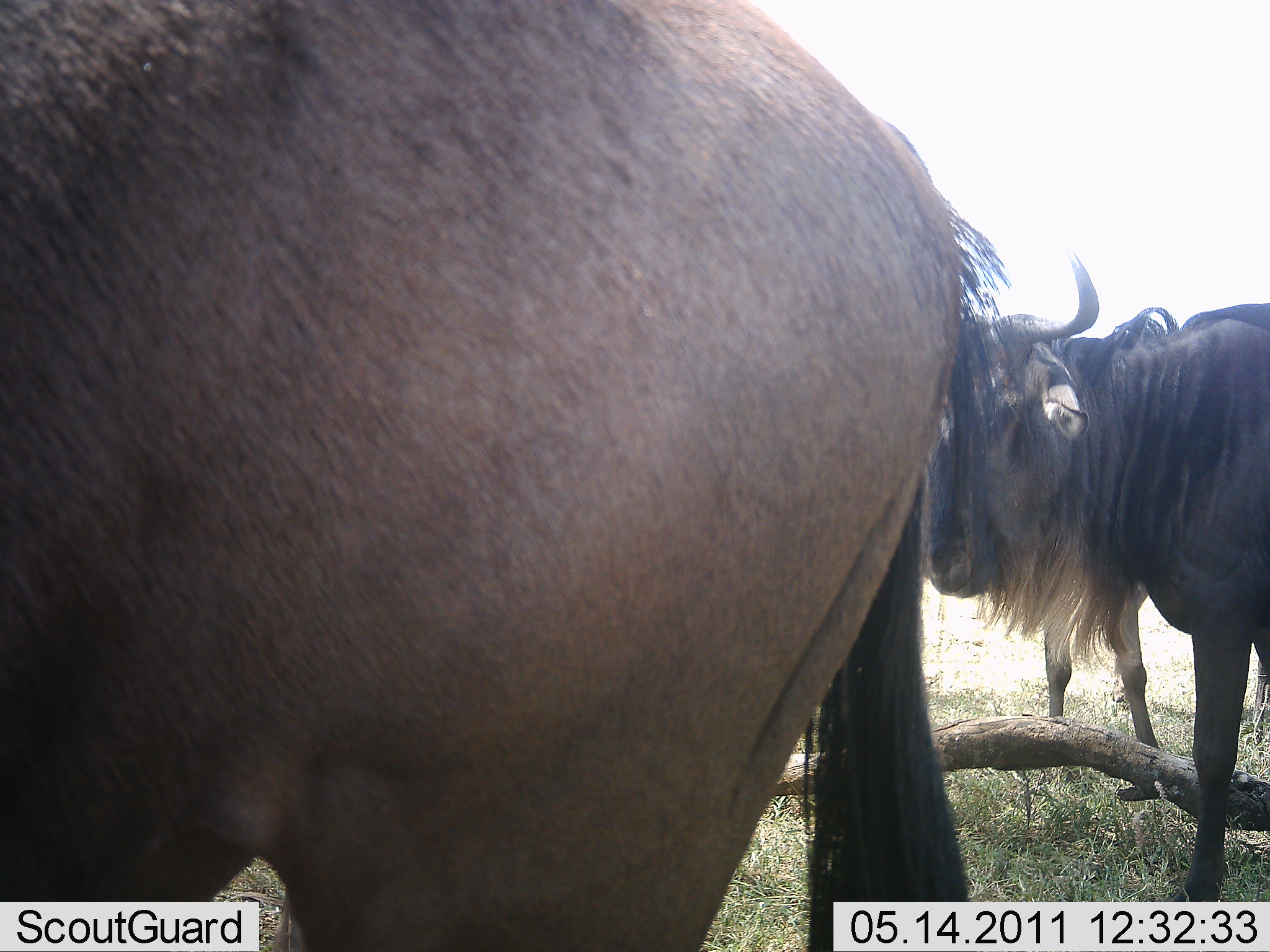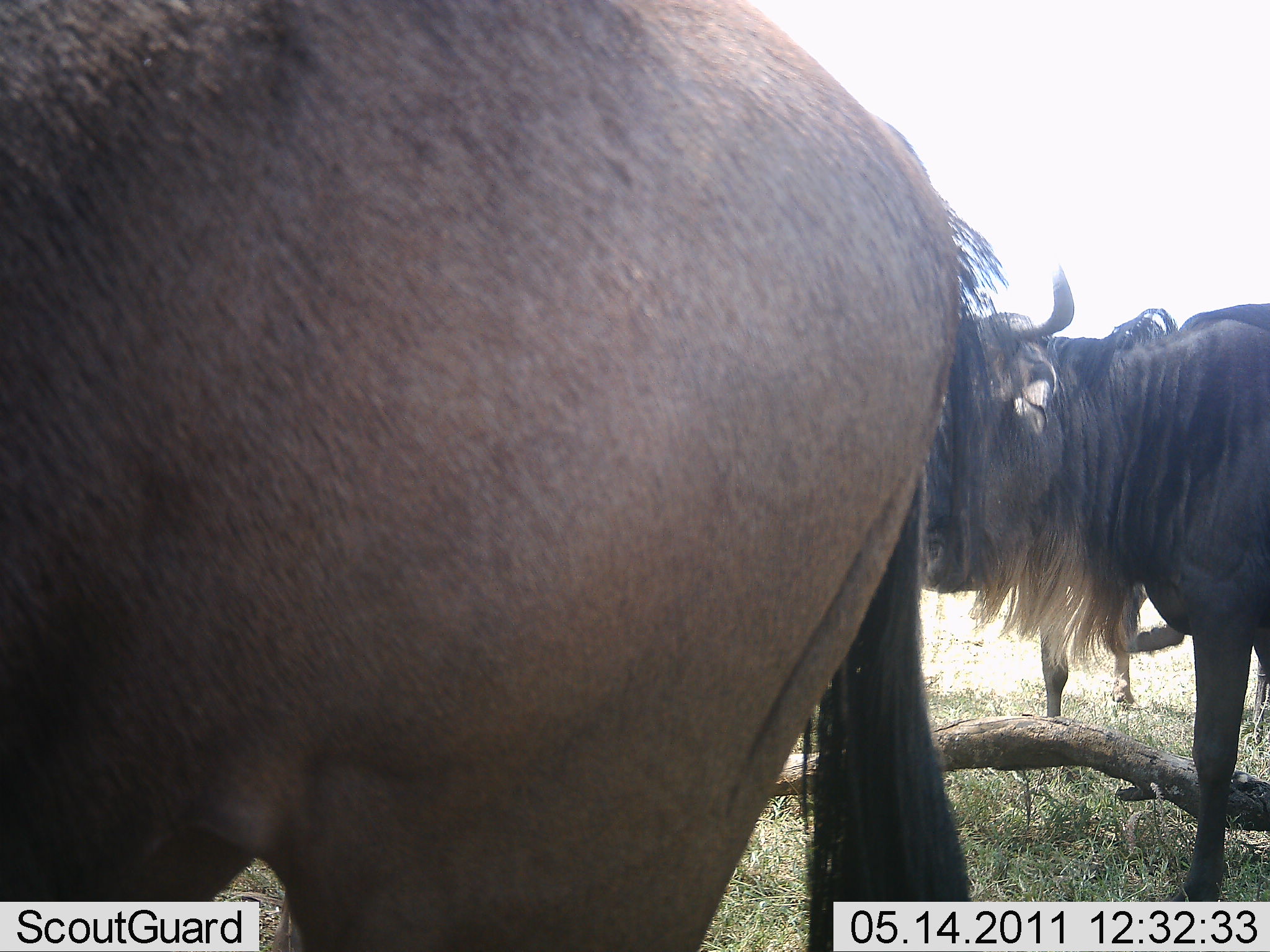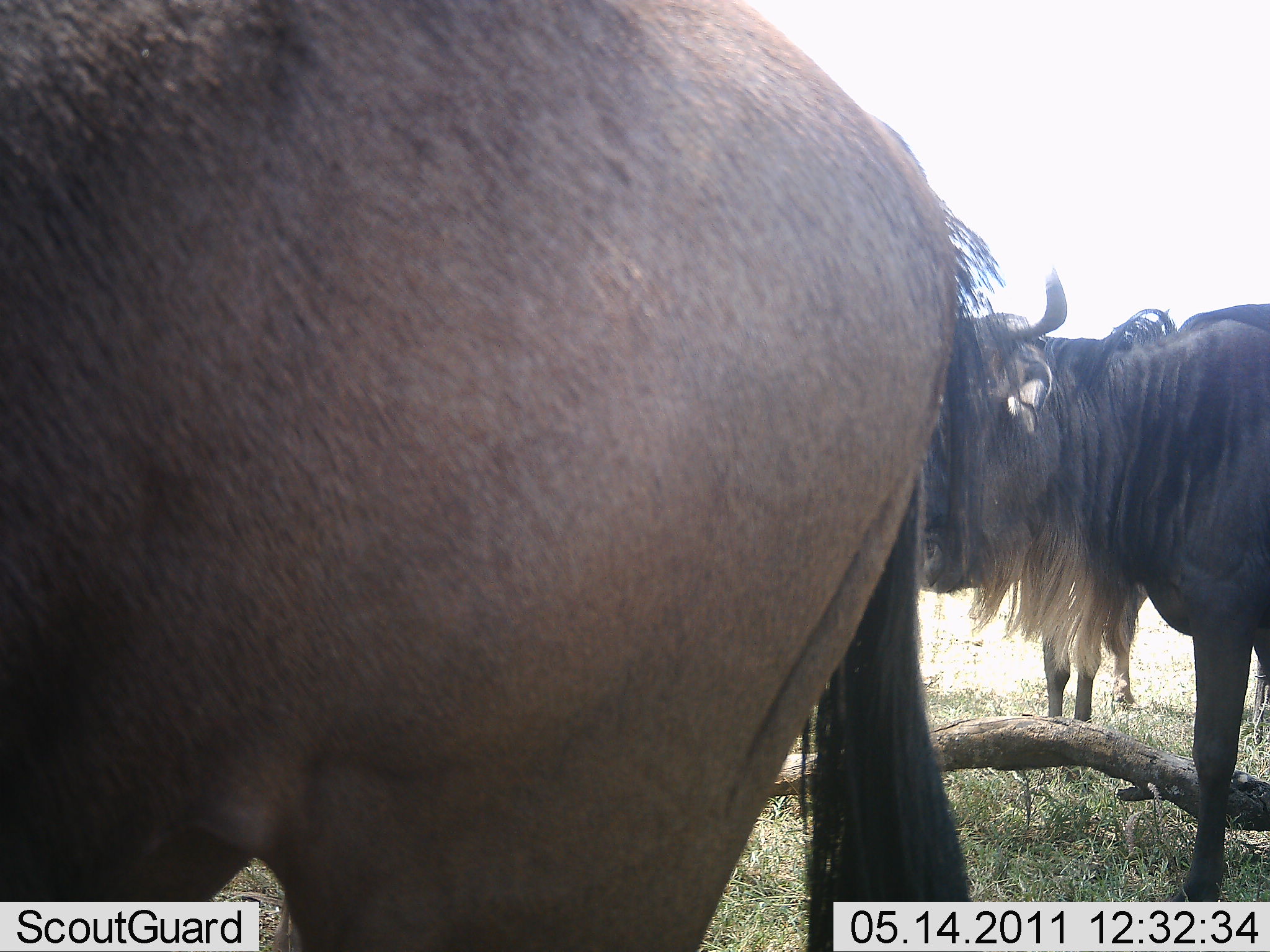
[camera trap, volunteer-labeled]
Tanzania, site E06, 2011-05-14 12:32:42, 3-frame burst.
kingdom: Animalia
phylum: Chordata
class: Mammalia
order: Artiodactyla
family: Bovidae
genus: Connochaetes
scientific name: Connochaetes taurinus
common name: blue wildebeest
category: wildebeest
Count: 3.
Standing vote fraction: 91%.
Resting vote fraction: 0%.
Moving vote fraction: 9%.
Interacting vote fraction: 0%.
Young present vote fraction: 0%.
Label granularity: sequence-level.